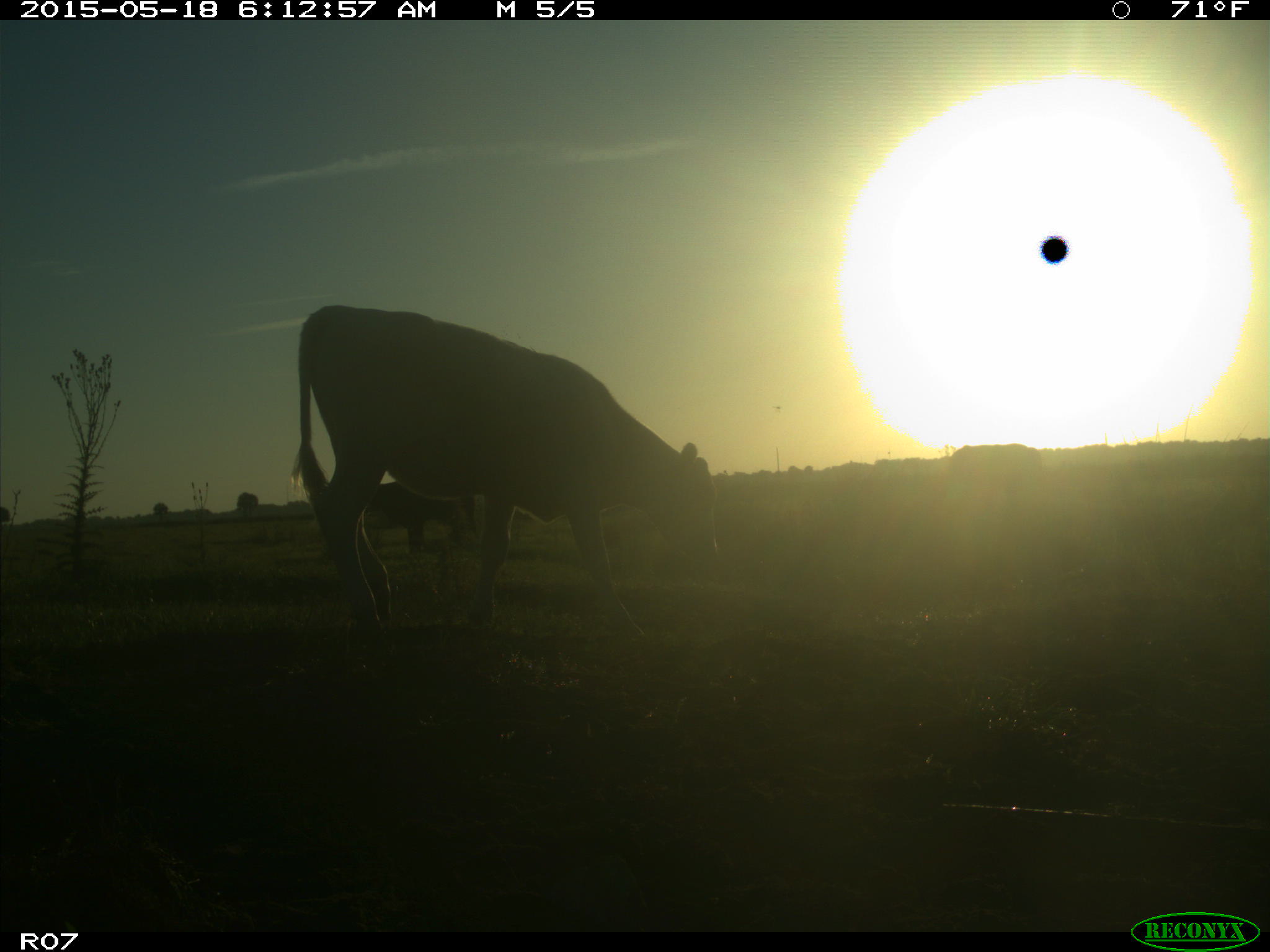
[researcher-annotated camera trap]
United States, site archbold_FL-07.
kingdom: Animalia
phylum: Chordata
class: Mammalia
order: Artiodactyla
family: Bovidae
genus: Bos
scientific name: Bos taurus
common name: domestic cow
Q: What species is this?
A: Bos taurus (domestic cow).